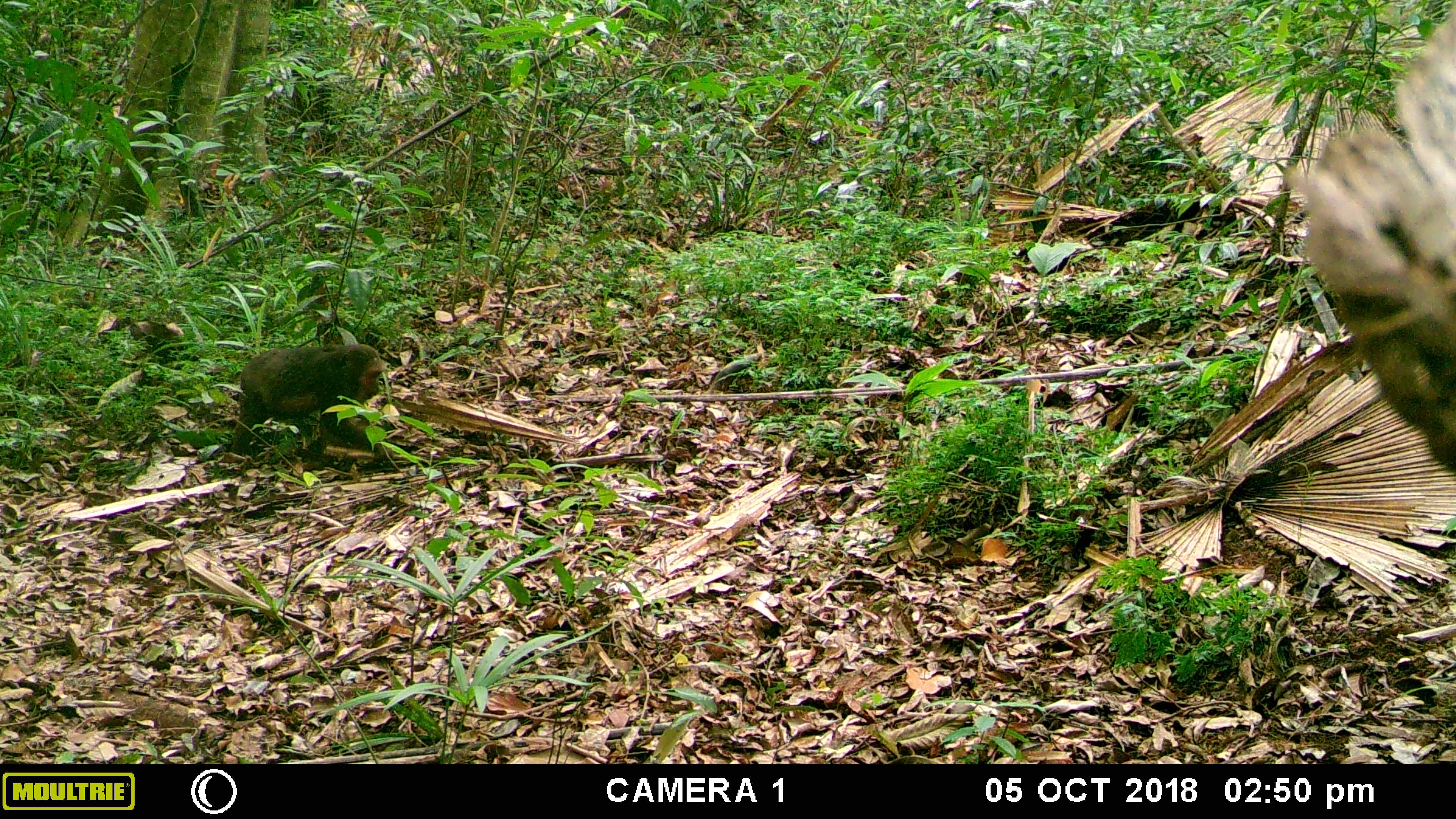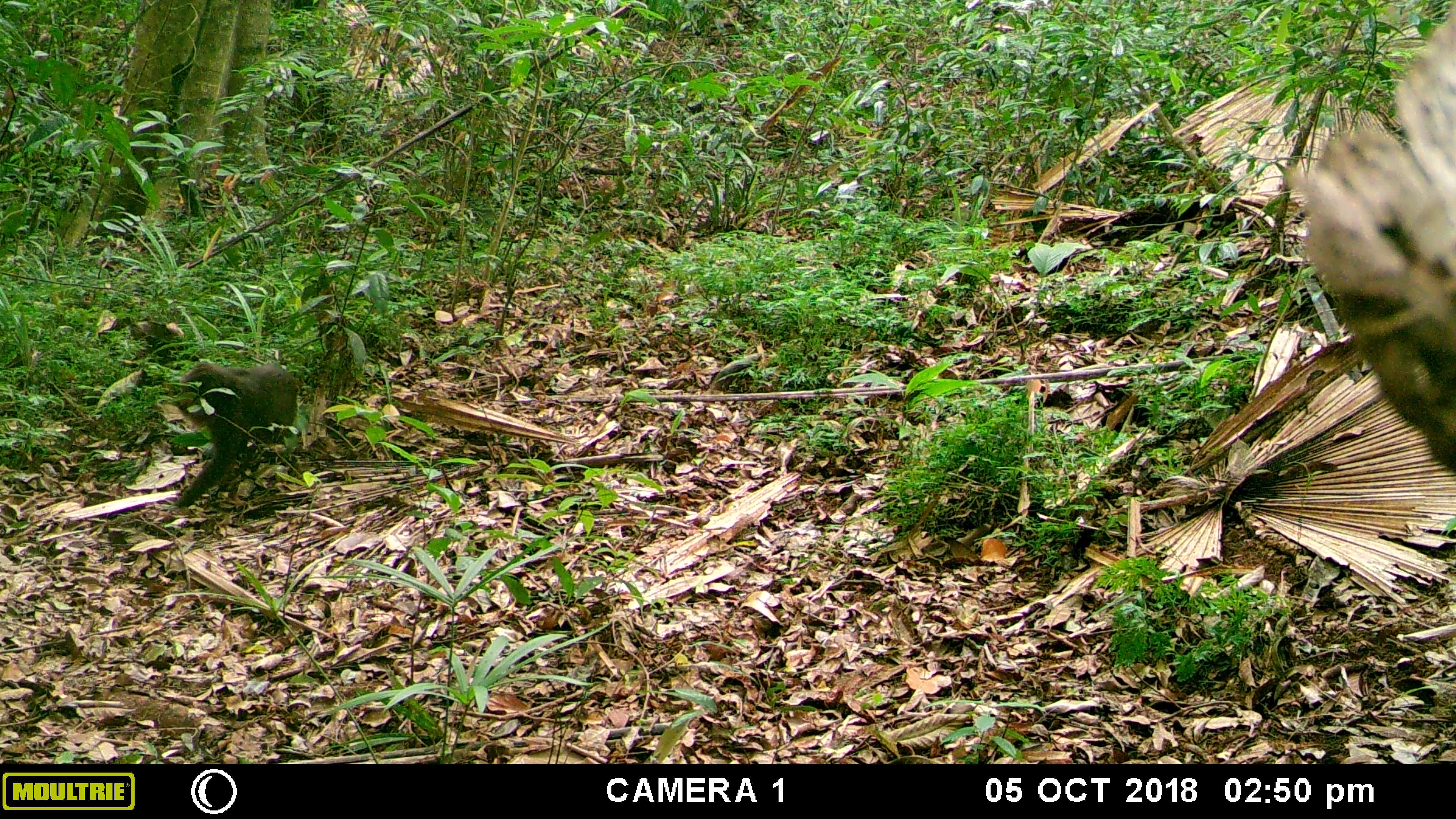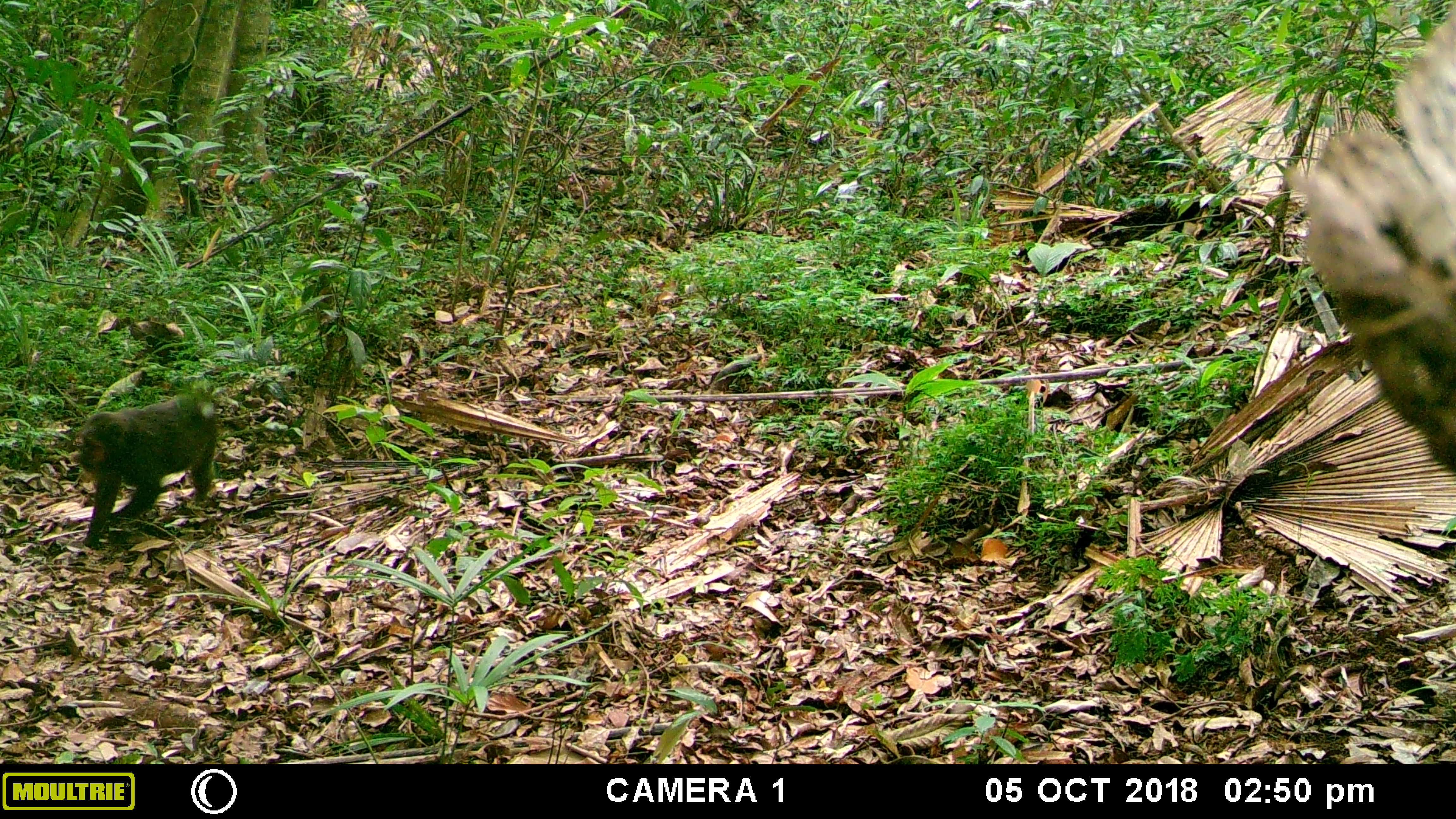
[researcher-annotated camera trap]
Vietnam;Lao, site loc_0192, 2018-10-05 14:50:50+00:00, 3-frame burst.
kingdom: Animalia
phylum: Chordata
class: Mammalia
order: Primates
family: Cercopithecidae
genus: Macaca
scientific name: Macaca arctoides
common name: stump-tailed macaque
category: stump tailed macaque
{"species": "stump tailed macaque (stump-tailed macaque) (Macaca arctoides)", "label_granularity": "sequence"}